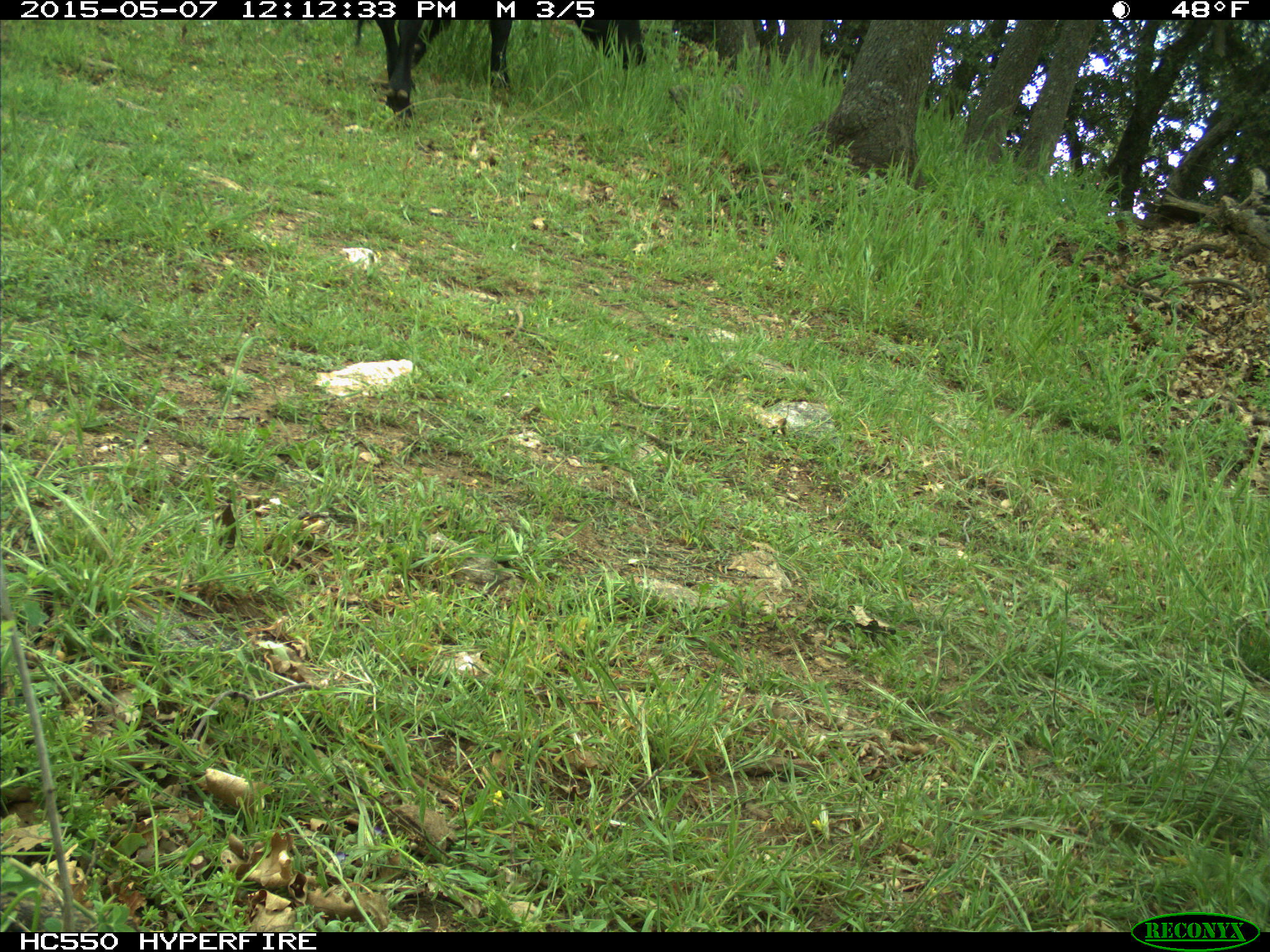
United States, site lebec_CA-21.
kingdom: Animalia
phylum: Chordata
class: Mammalia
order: Artiodactyla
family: Bovidae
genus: Bos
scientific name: Bos taurus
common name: domestic cow